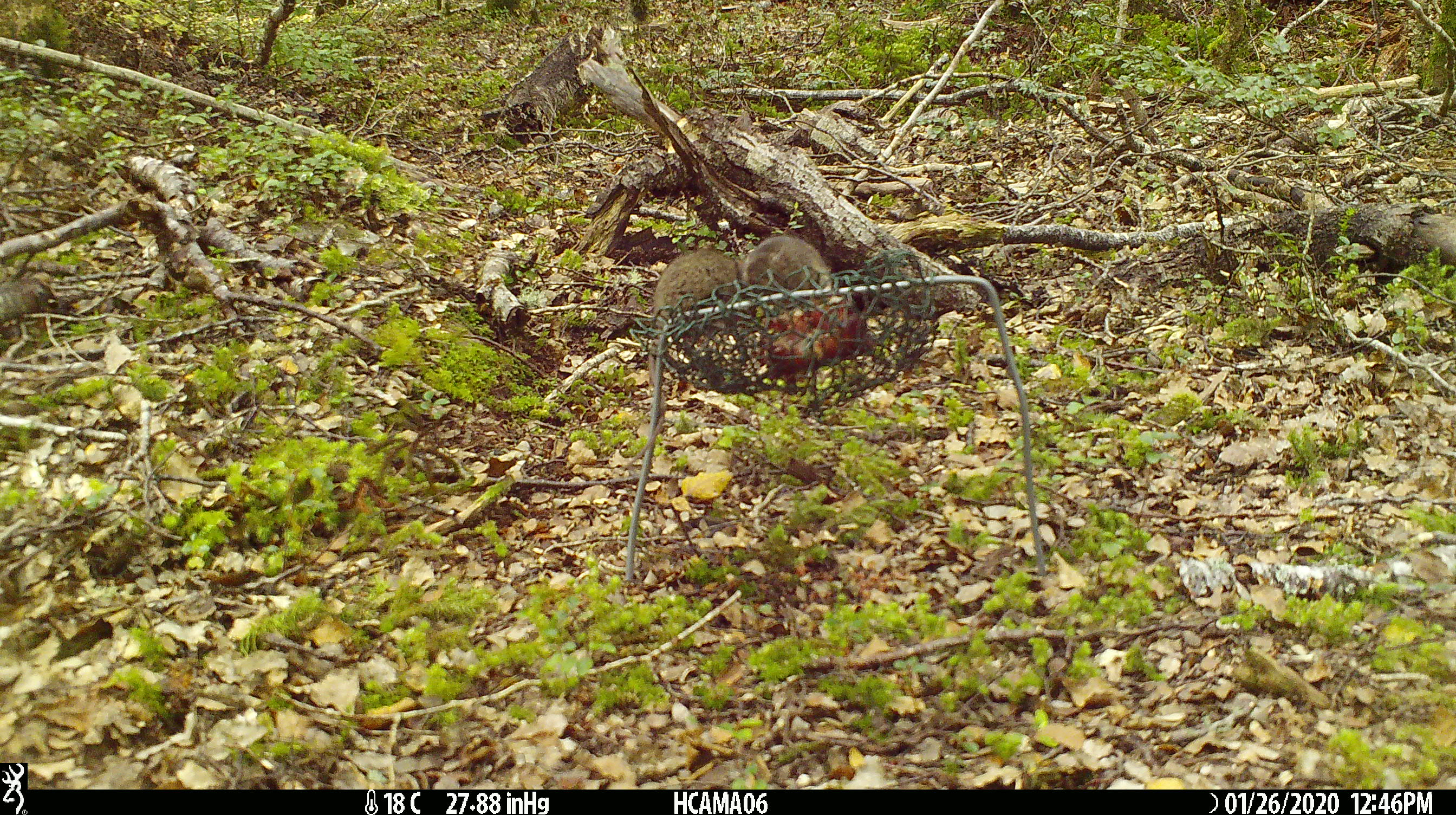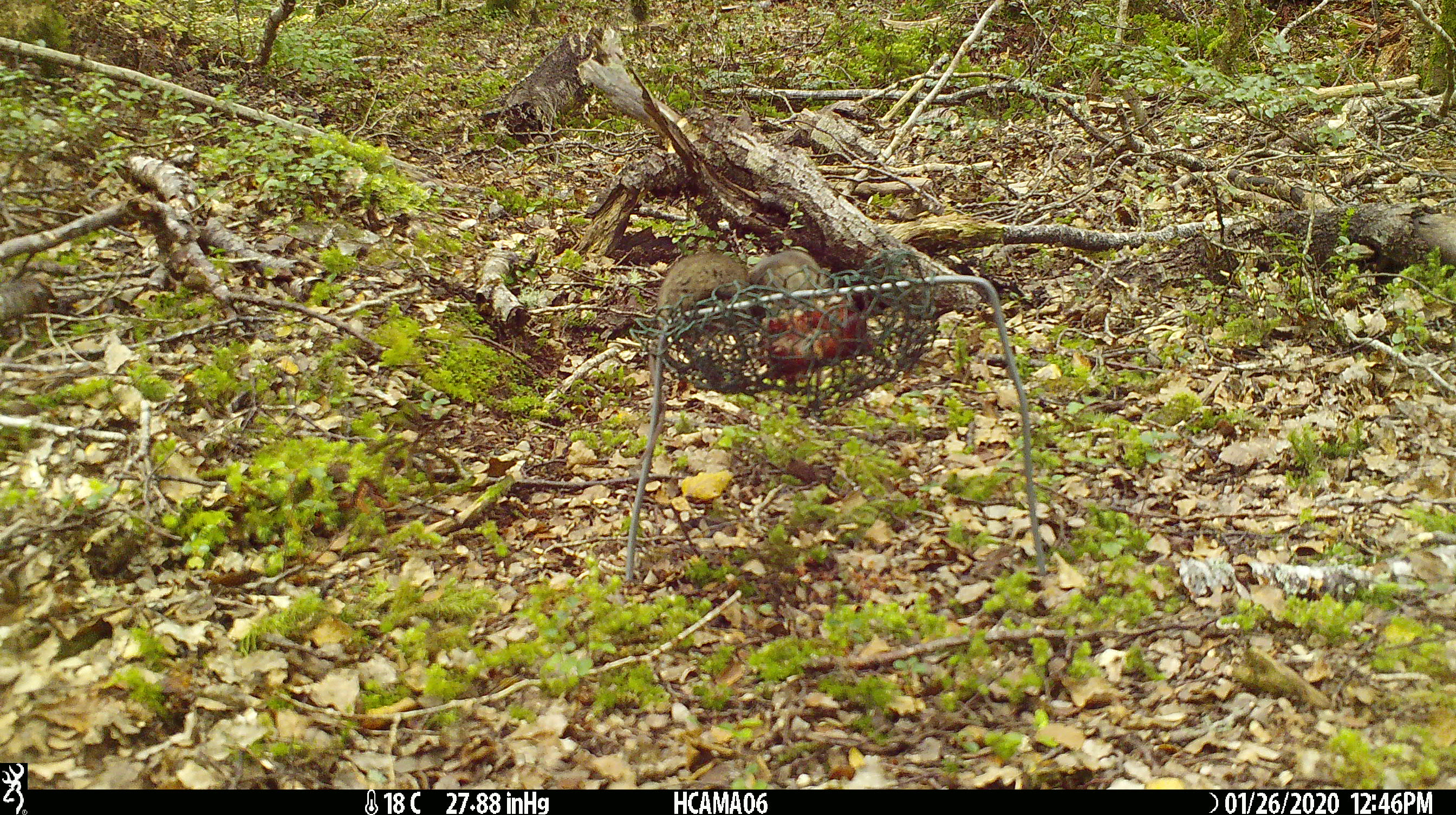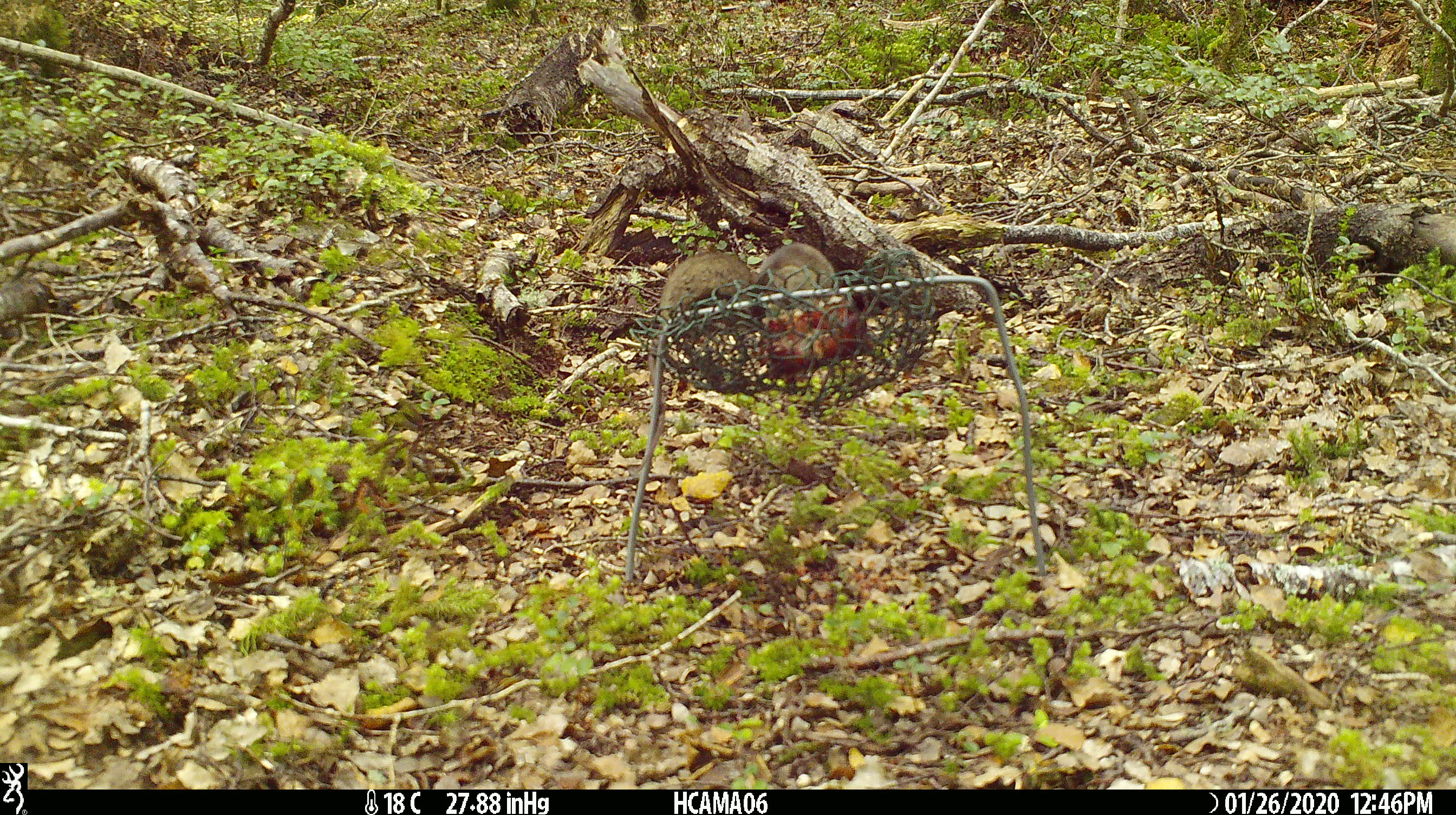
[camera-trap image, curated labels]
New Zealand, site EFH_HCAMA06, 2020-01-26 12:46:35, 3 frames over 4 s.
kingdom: Animalia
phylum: Chordata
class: Mammalia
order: Rodentia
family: Muridae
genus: Mus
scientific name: Mus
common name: mouse